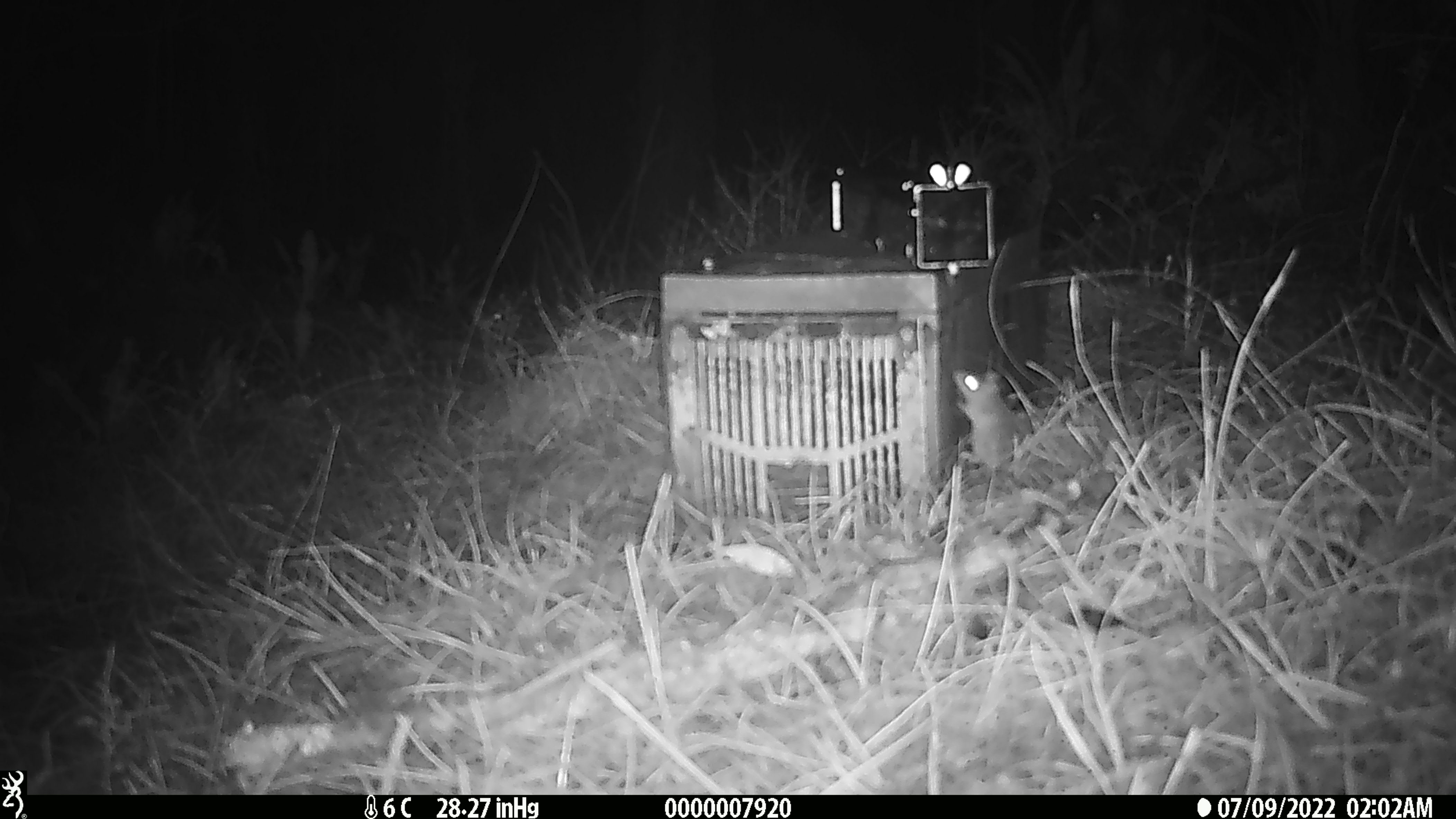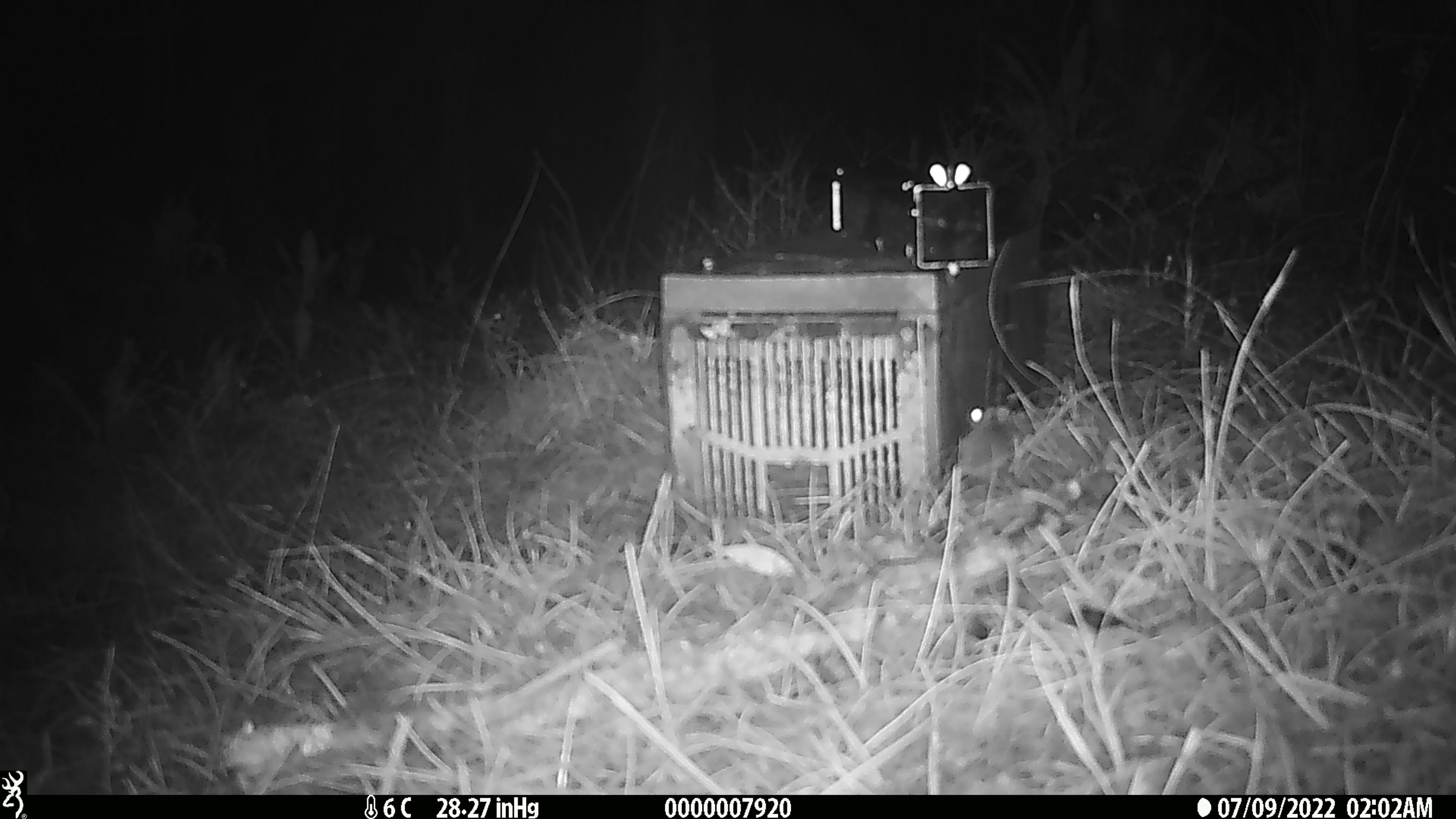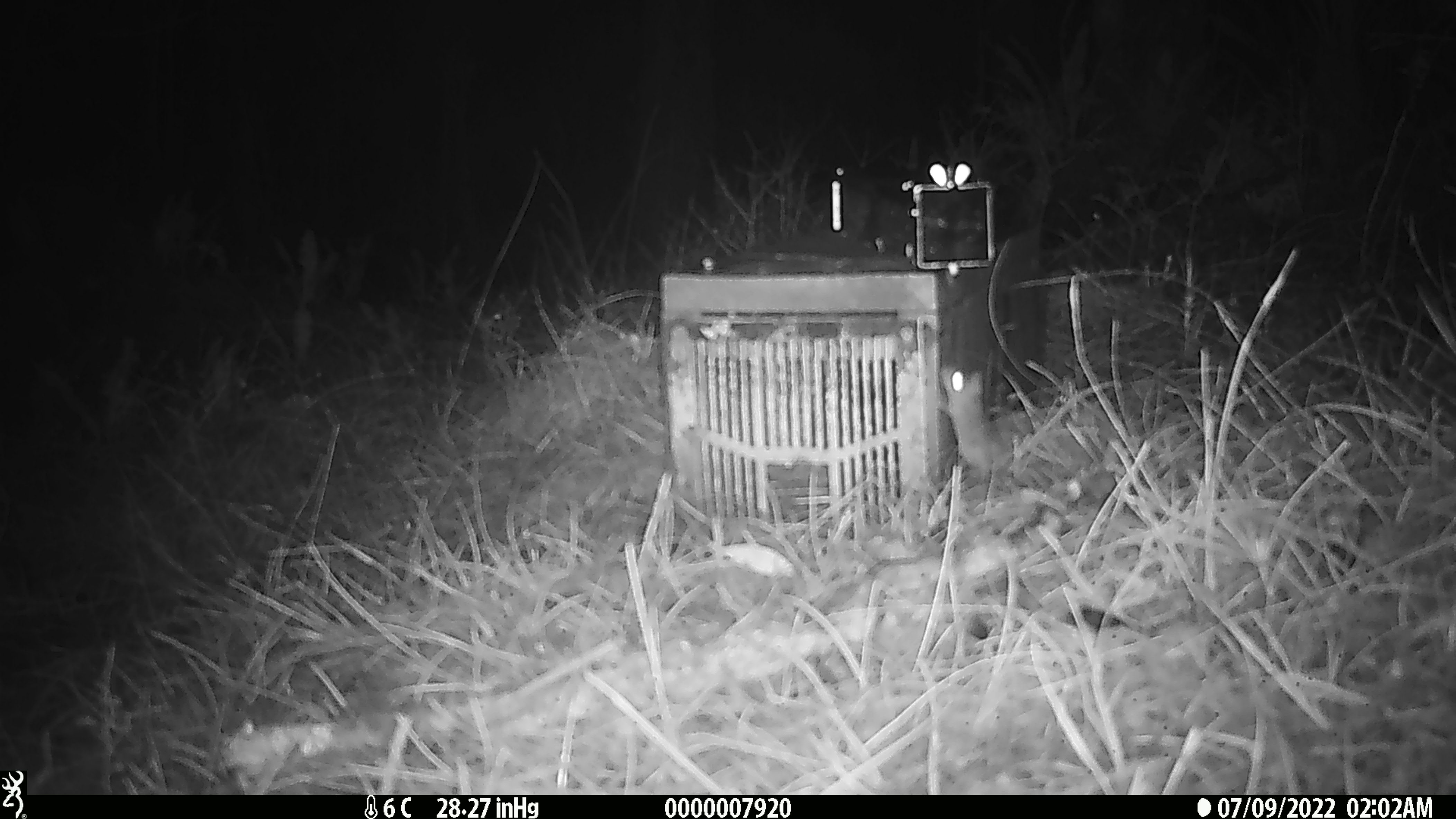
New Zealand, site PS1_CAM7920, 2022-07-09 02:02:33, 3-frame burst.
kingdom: Animalia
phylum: Chordata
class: Mammalia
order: Rodentia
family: Muridae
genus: Mus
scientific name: Mus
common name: mouse